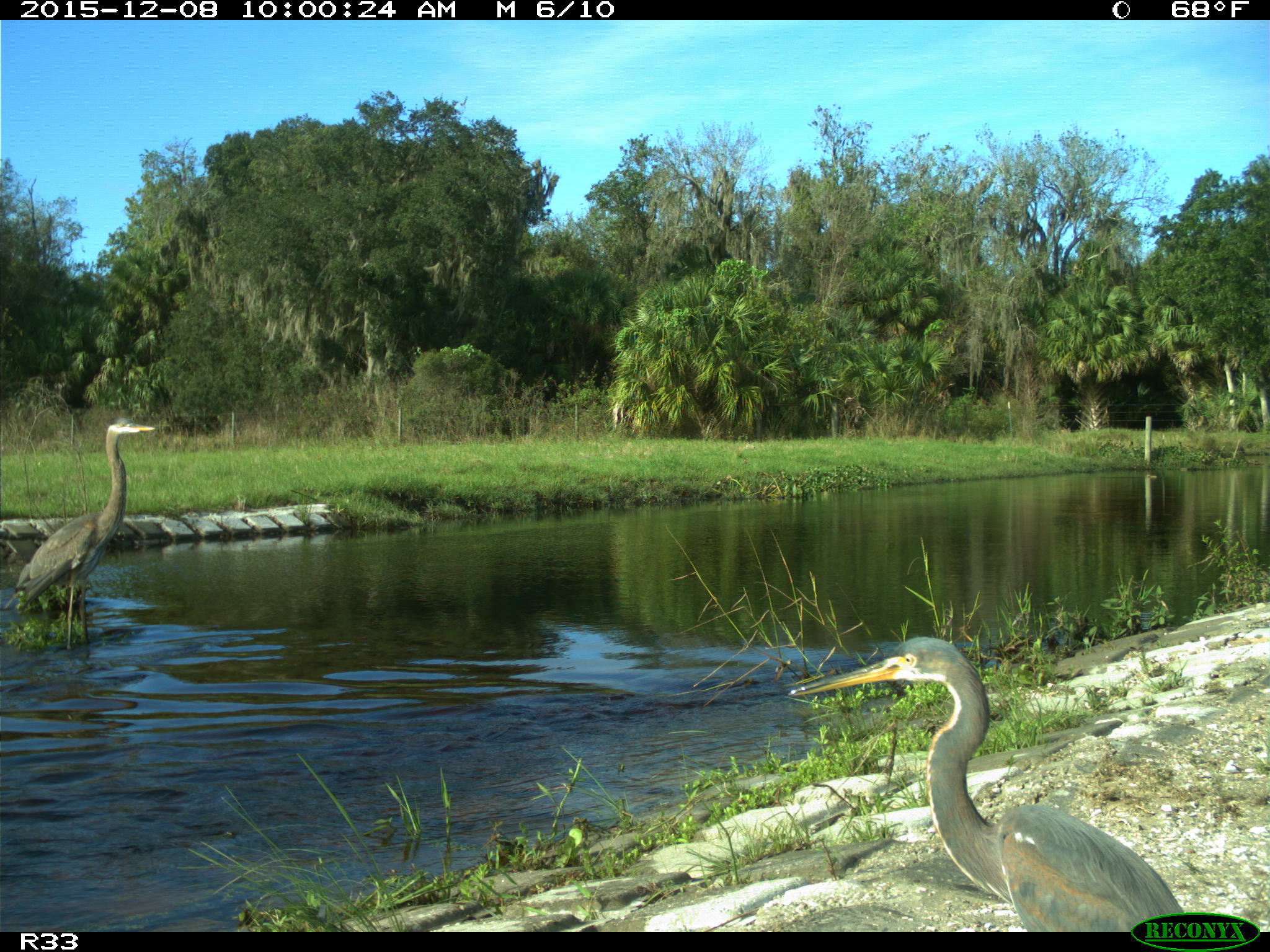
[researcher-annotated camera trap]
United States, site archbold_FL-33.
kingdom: Animalia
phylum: Chordata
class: Aves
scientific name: Aves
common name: birds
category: unidentified bird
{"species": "unidentified bird (birds) (Aves)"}